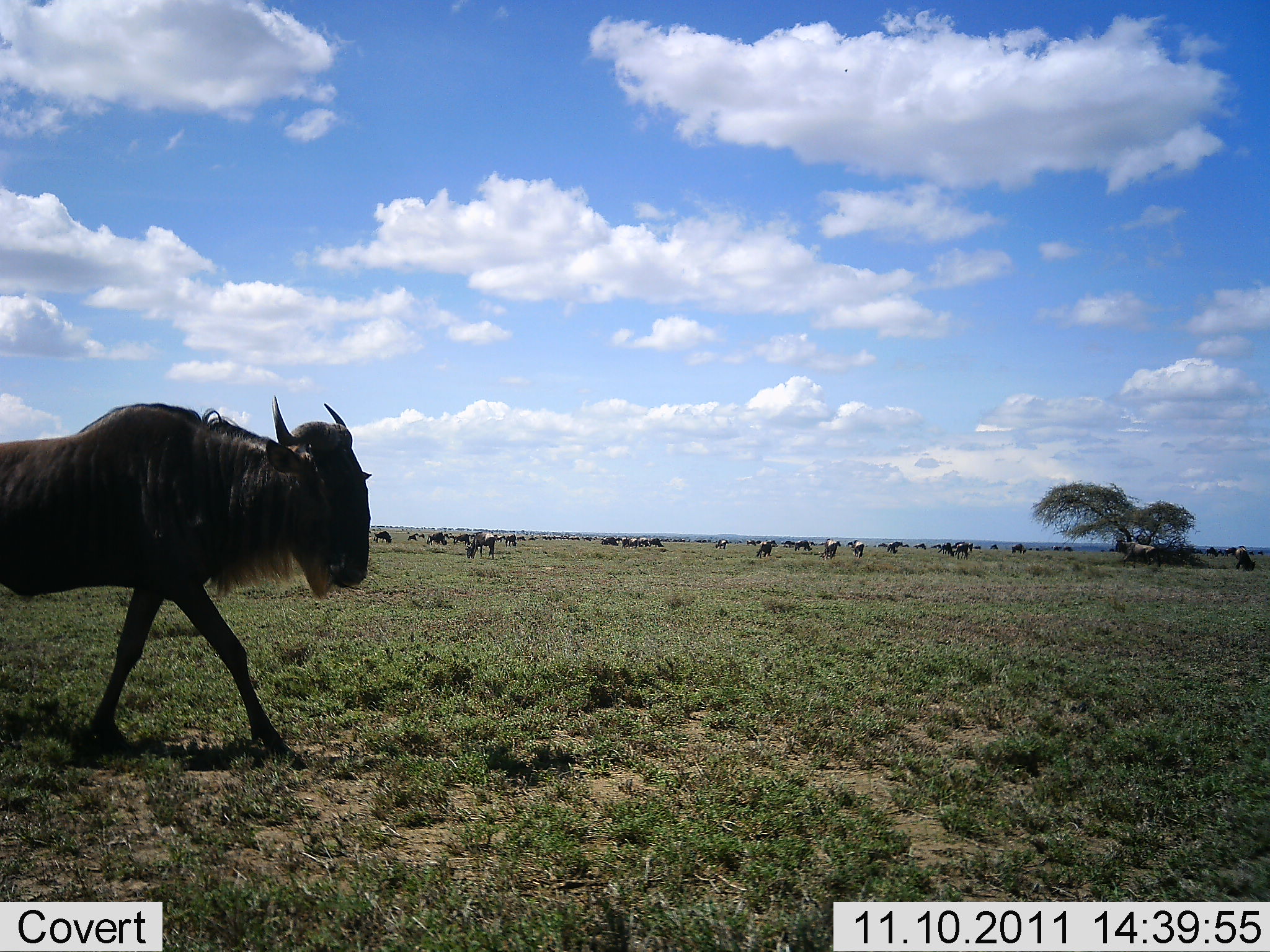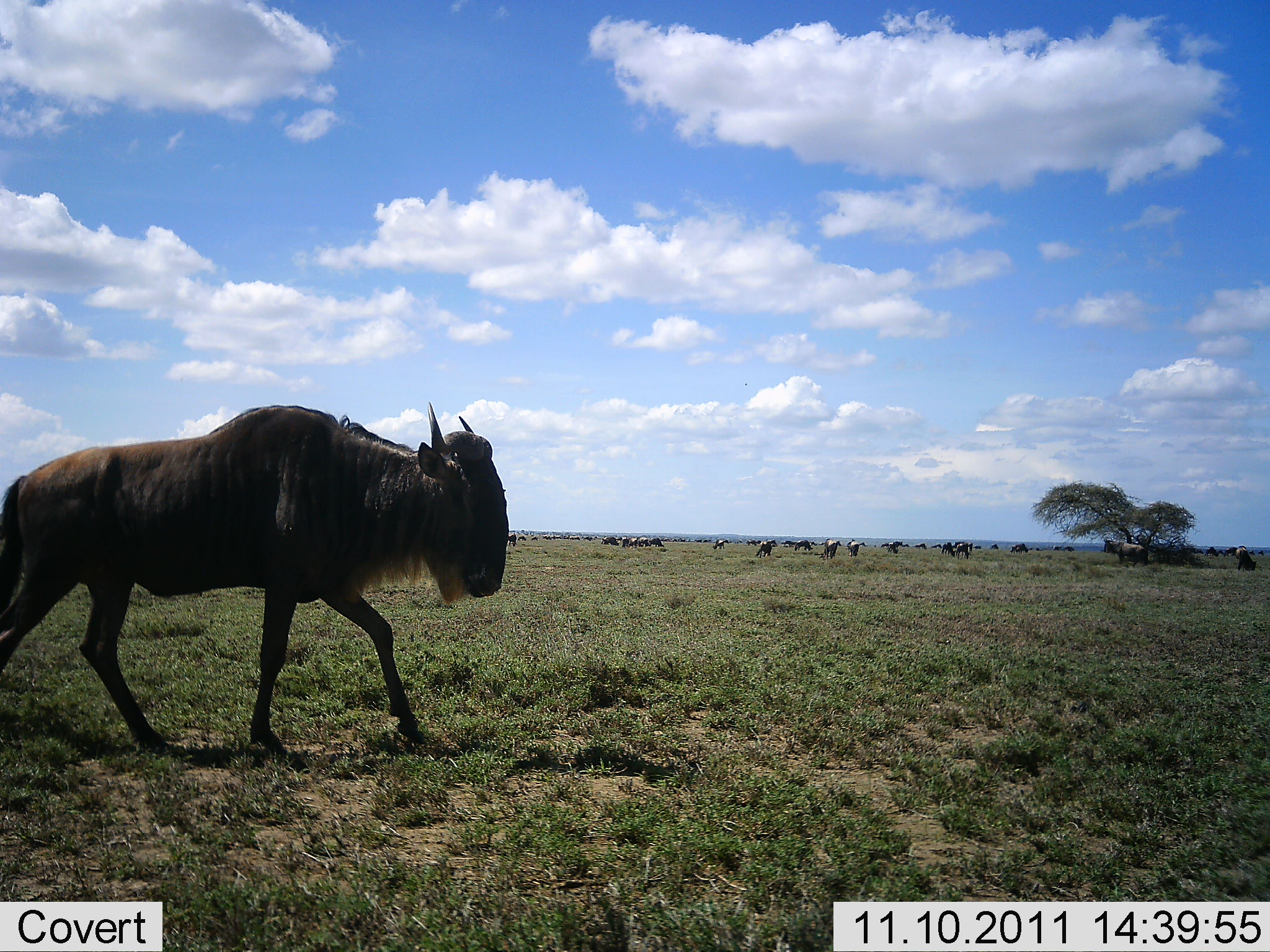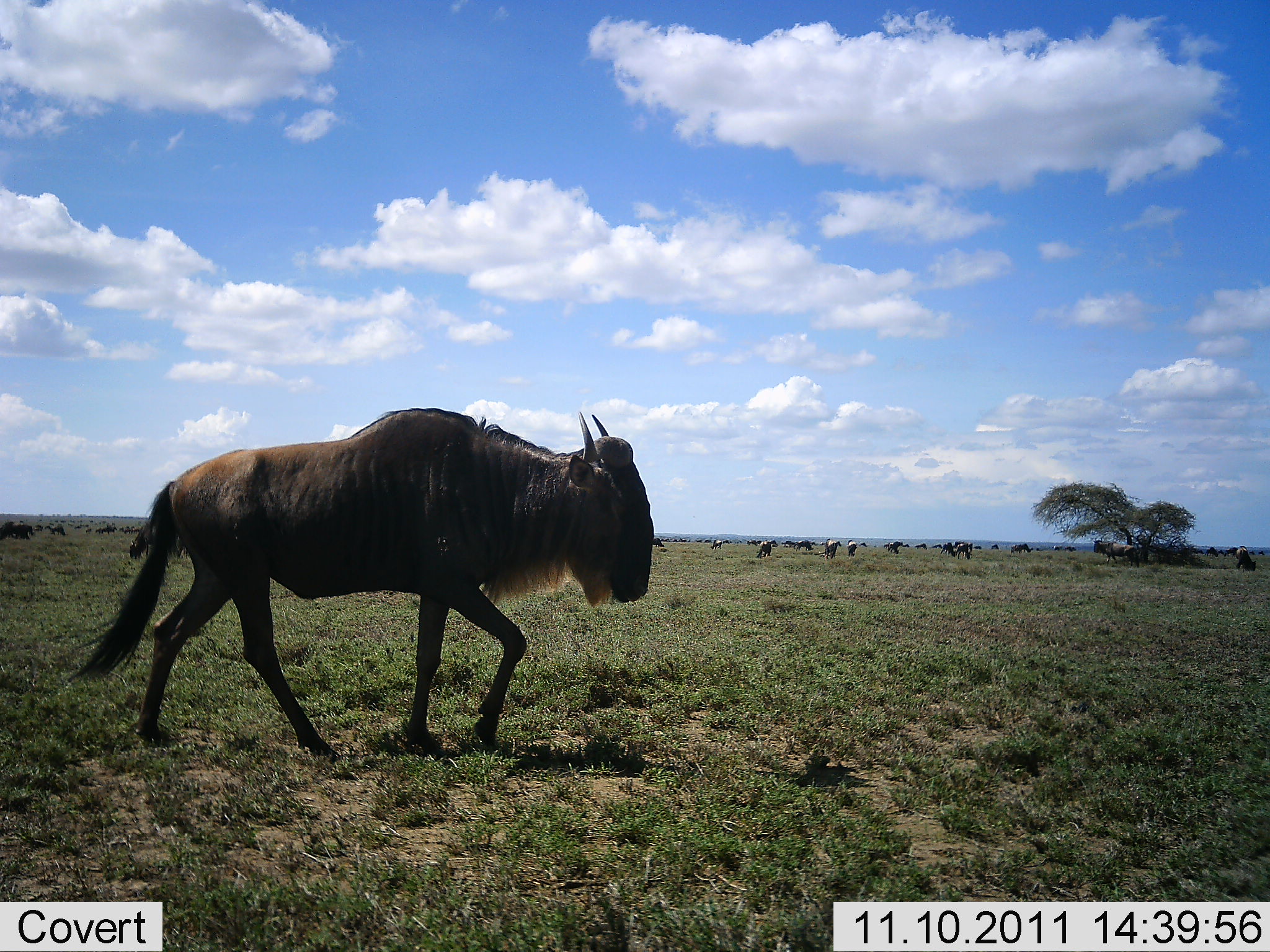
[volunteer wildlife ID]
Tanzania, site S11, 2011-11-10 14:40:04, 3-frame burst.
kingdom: Animalia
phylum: Chordata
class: Mammalia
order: Artiodactyla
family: Bovidae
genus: Connochaetes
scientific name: Connochaetes taurinus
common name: blue wildebeest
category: wildebeest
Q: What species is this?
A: Wildebeest (blue wildebeest) (Connochaetes taurinus).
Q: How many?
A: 11-50.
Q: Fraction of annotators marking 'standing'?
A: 45%.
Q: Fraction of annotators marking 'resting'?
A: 0%.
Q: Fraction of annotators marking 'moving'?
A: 91%.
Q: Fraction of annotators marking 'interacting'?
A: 0%.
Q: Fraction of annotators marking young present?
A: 0%.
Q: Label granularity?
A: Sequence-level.